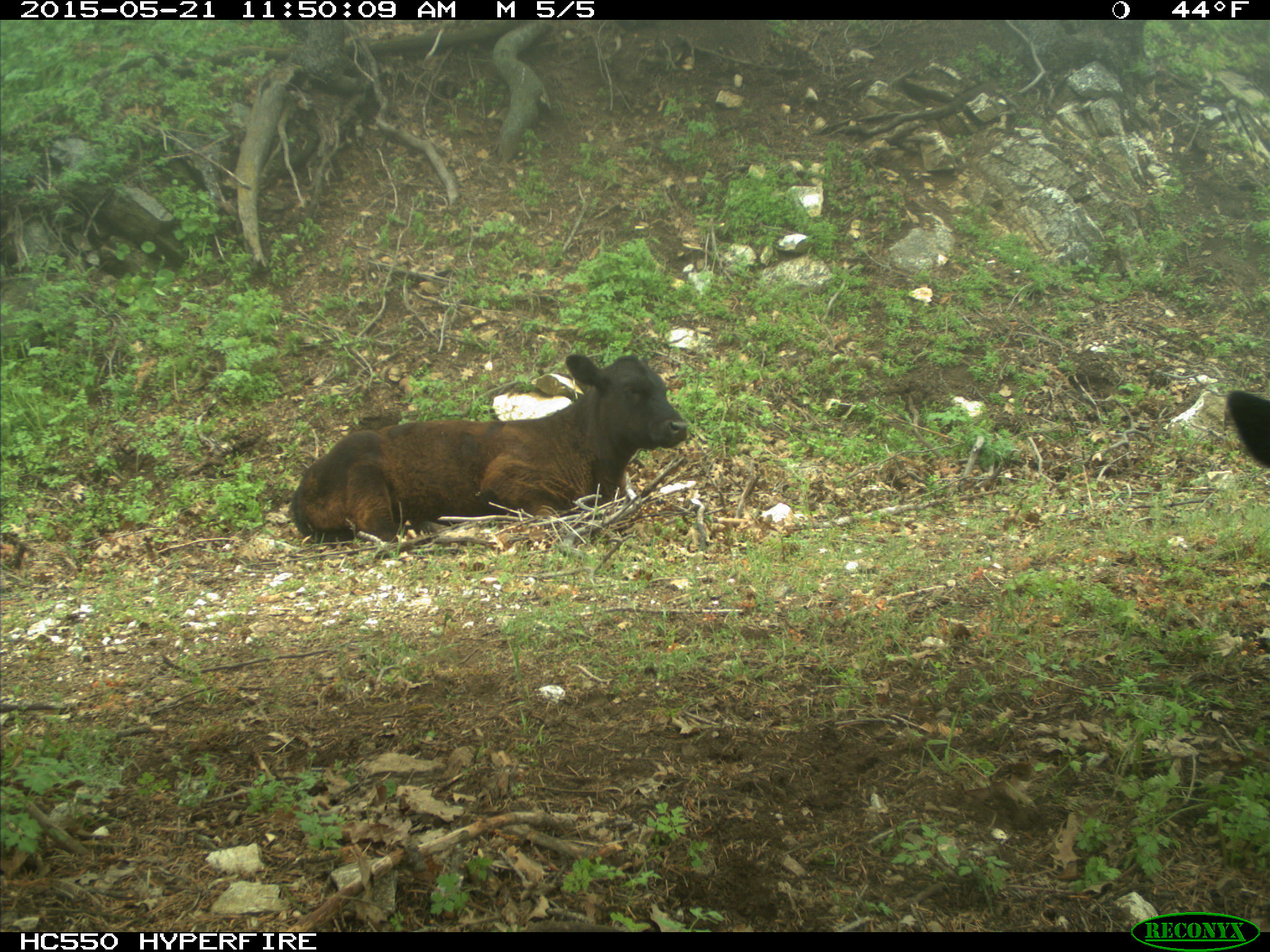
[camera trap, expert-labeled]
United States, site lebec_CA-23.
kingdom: Animalia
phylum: Chordata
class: Mammalia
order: Artiodactyla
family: Bovidae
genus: Bos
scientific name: Bos taurus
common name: domestic cow